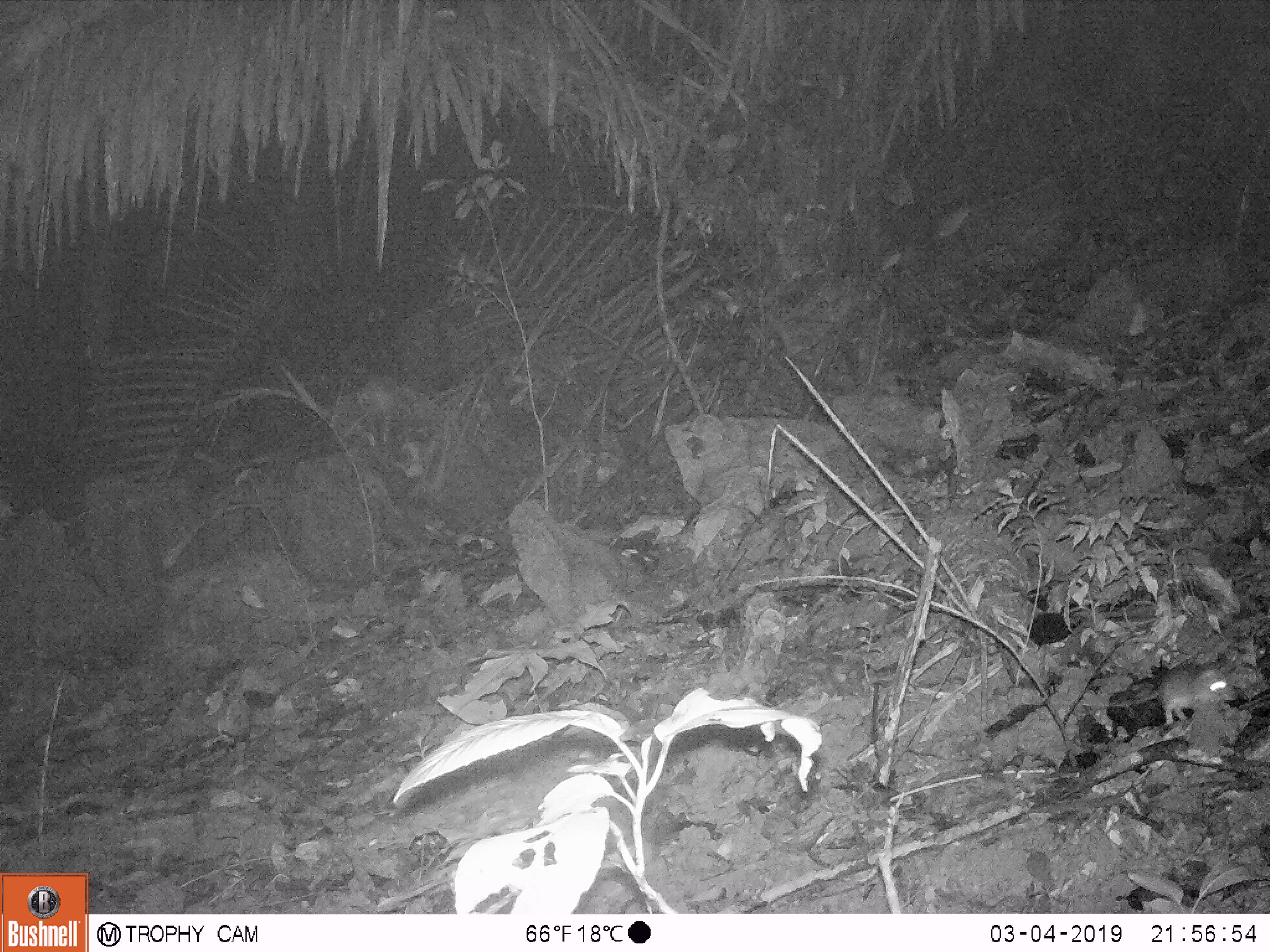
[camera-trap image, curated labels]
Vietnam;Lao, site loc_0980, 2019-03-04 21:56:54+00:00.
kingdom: Animalia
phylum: Chordata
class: Mammalia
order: Rodentia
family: Muridae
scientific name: Muridae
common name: old-world mice and rats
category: unidentified murid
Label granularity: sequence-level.